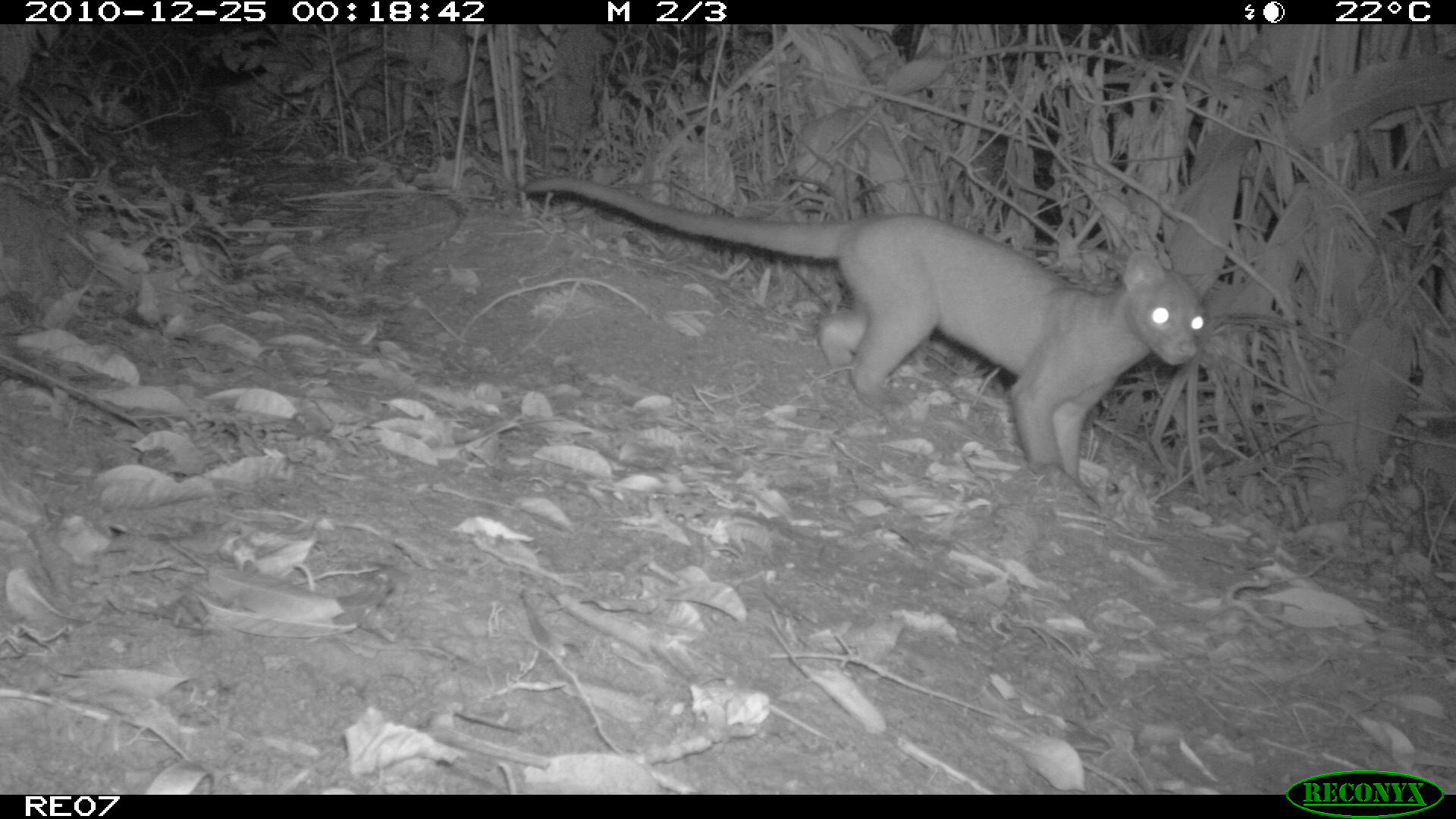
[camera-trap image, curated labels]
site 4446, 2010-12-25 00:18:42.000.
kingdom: Animalia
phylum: Chordata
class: Mammalia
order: Carnivora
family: Eupleridae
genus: Cryptoprocta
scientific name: Cryptoprocta ferox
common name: fossa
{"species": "Cryptoprocta ferox (fossa)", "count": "1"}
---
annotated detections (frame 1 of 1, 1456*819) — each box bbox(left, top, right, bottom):
cryptoprocta ferox: bbox(519, 171, 1220, 489)